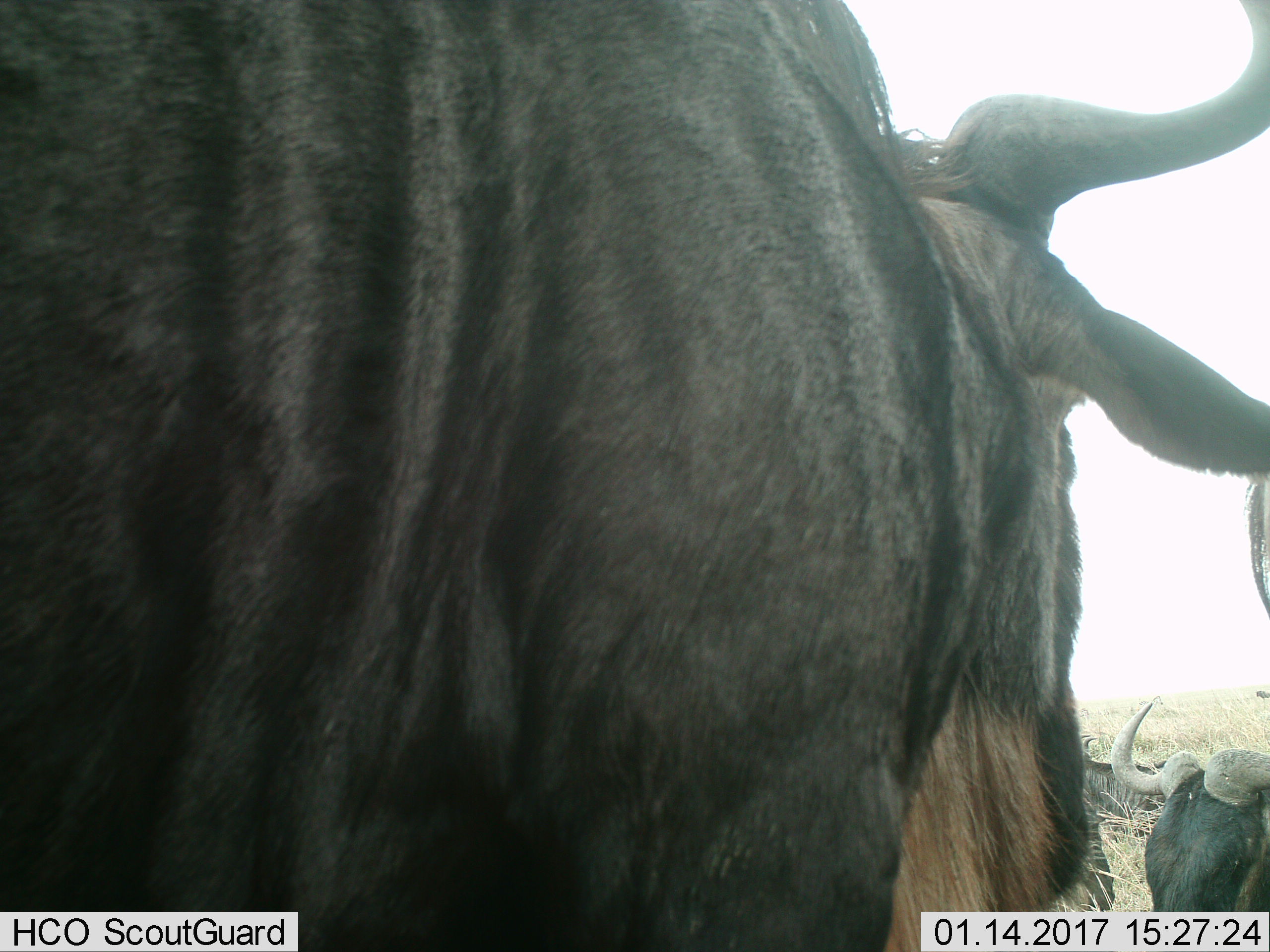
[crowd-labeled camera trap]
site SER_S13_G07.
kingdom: Animalia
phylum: Chordata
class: Mammalia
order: Artiodactyla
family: Bovidae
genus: Connochaetes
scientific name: Connochaetes taurinus taurinus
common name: blue wildebeest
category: wildebeestblue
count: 4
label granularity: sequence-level